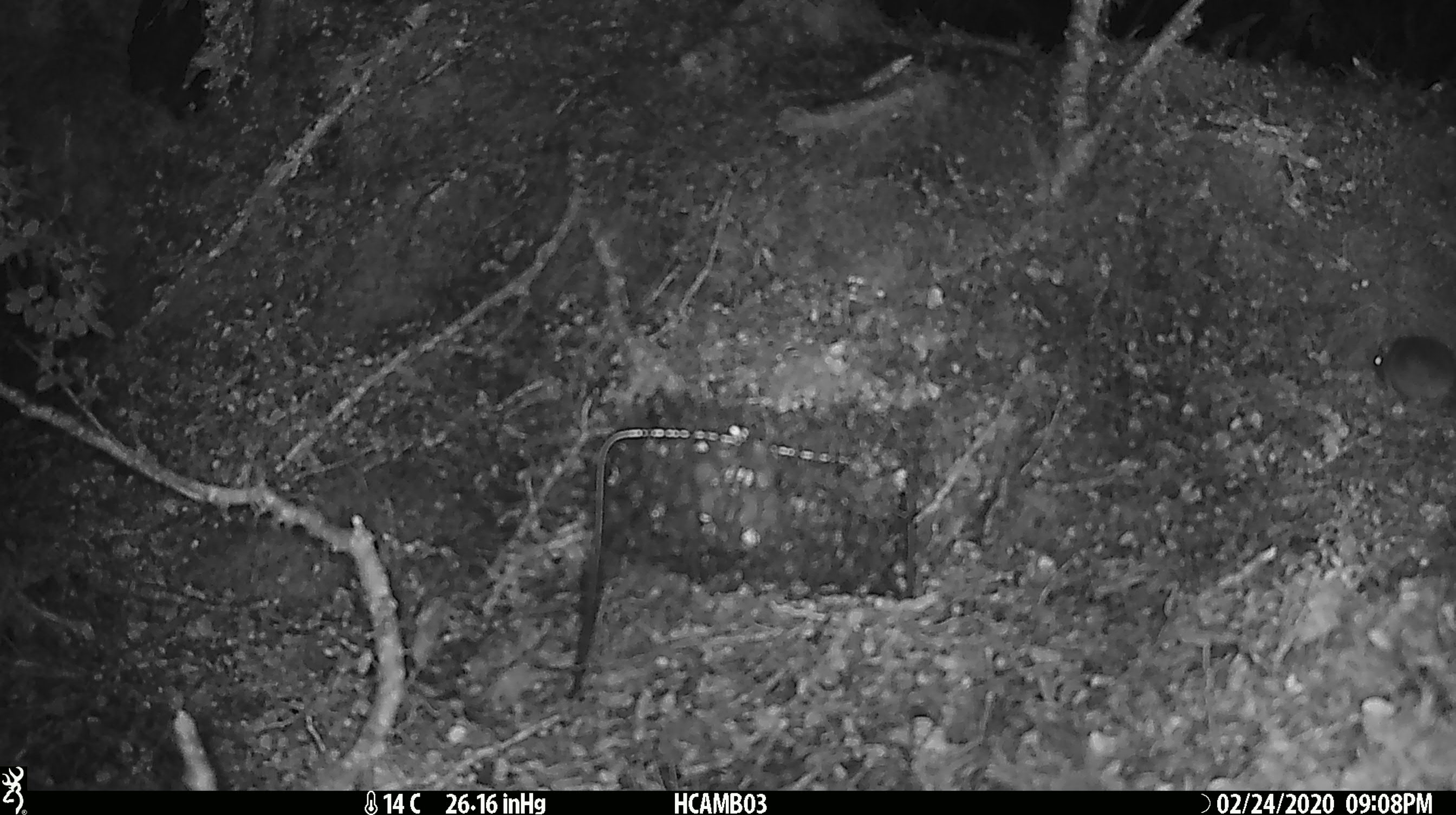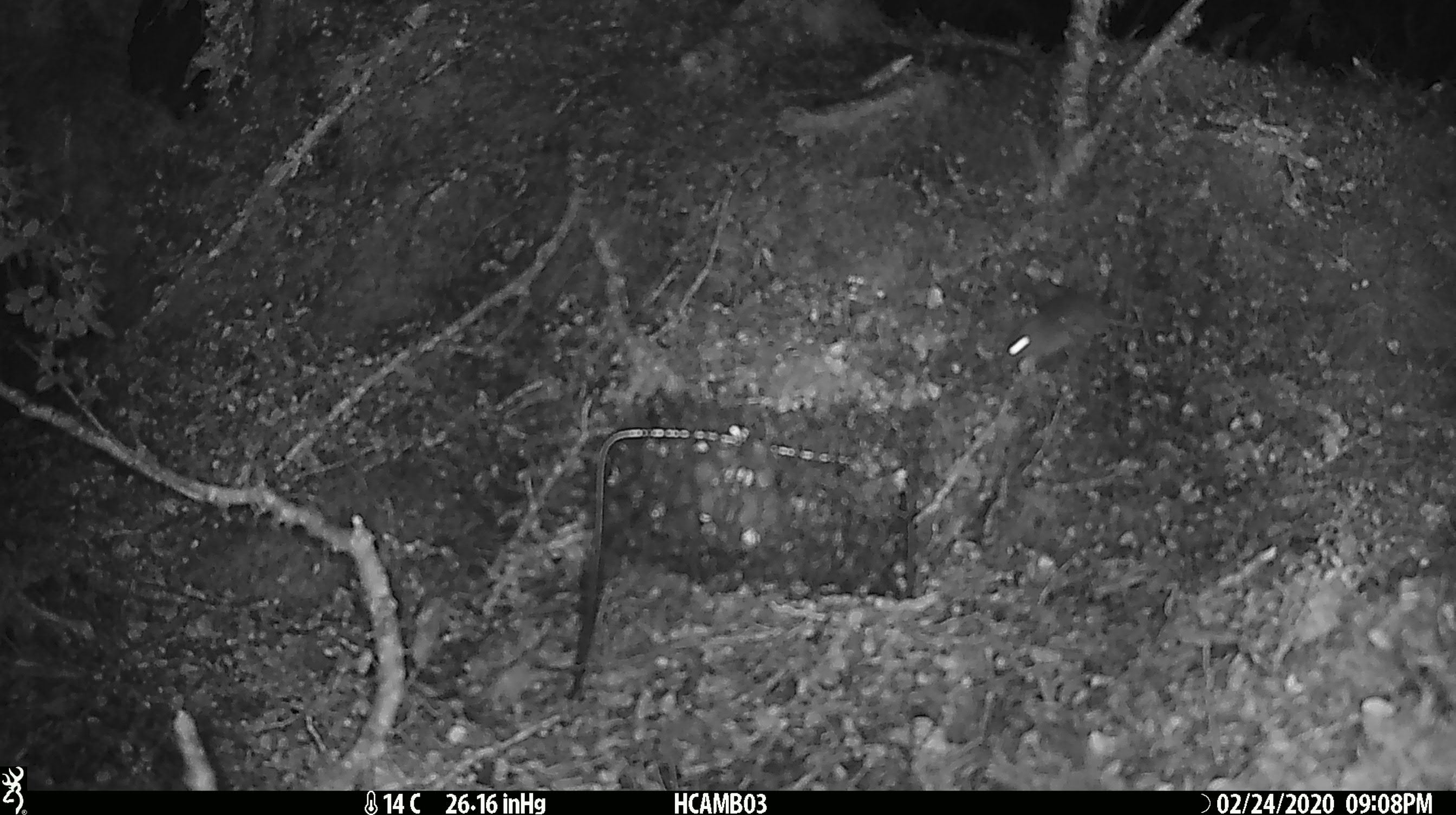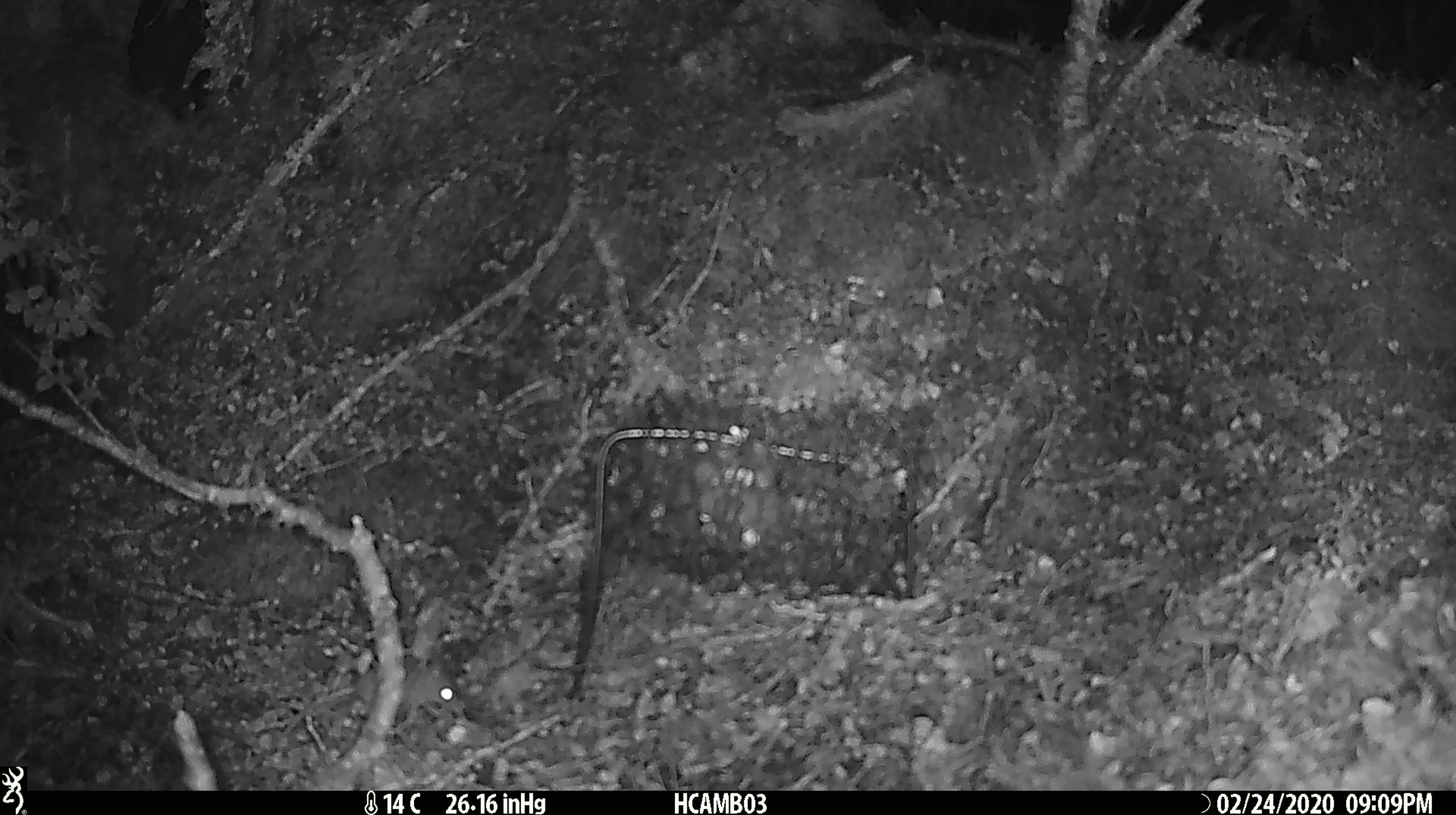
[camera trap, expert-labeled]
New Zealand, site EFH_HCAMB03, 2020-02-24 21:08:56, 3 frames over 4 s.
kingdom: Animalia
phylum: Chordata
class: Mammalia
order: Rodentia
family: Muridae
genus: Mus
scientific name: Mus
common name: mouse